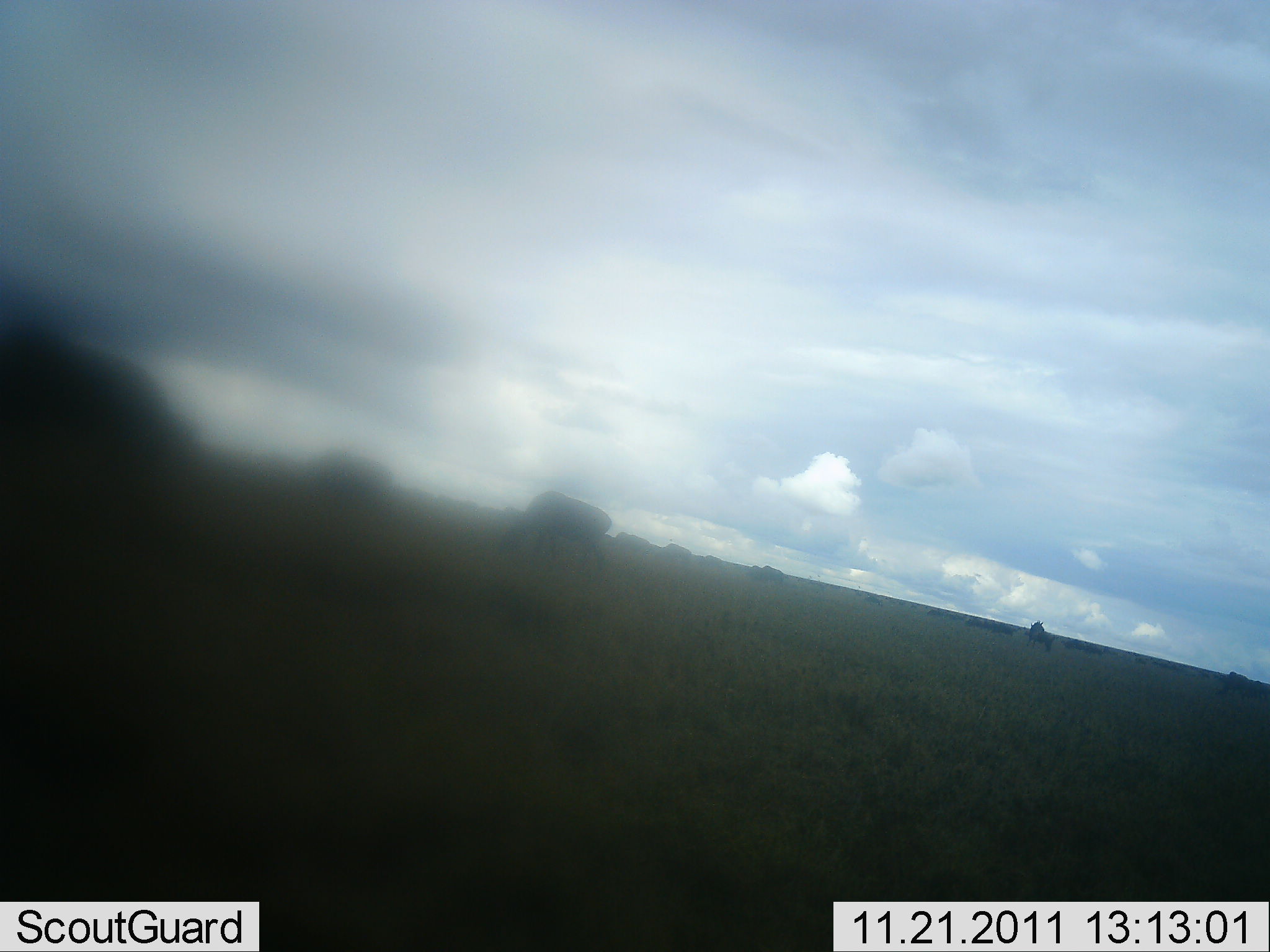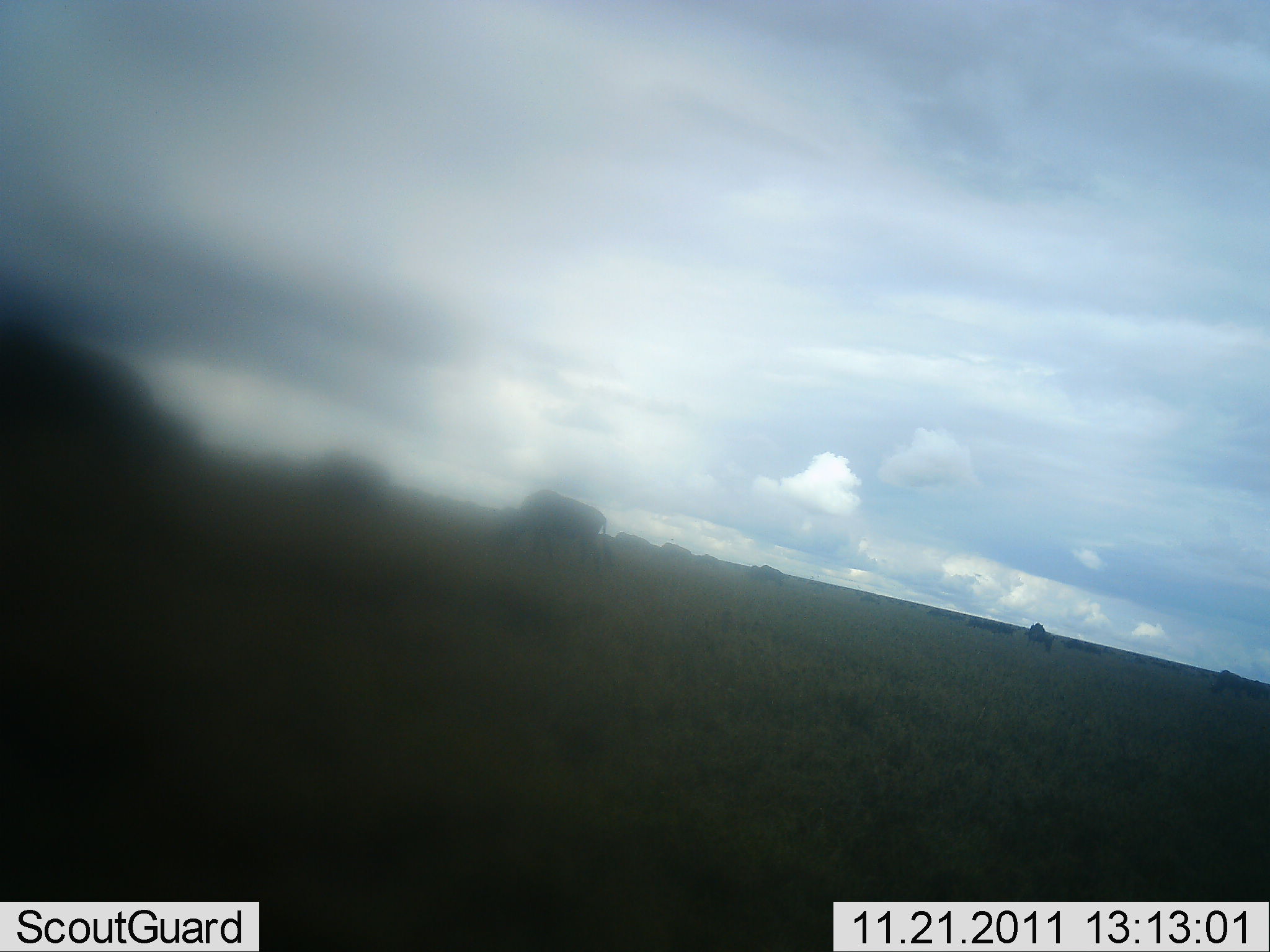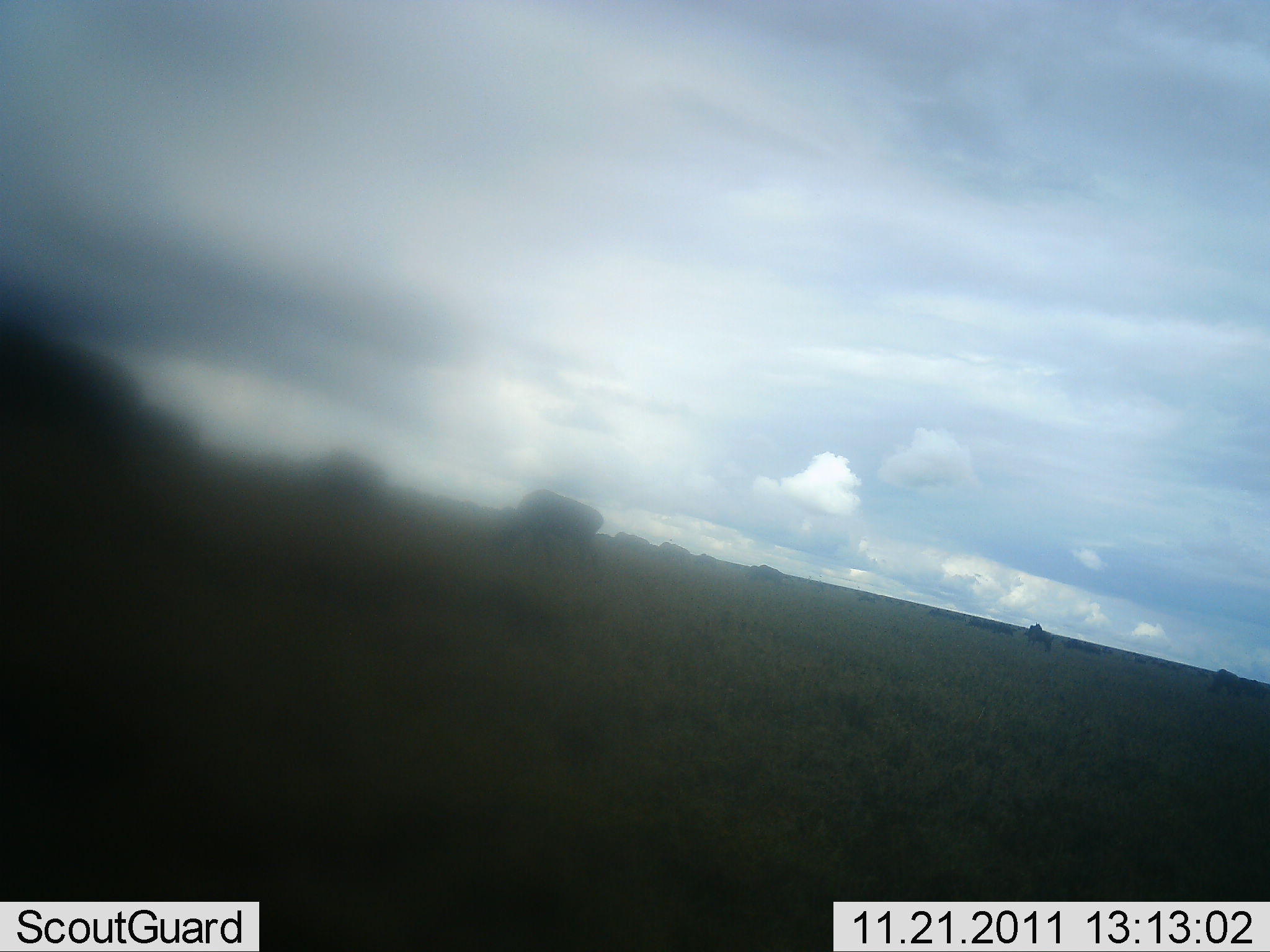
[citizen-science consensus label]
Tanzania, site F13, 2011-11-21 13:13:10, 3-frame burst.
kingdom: Animalia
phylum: Chordata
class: Mammalia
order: Artiodactyla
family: Bovidae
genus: Connochaetes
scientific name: Connochaetes taurinus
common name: blue wildebeest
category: wildebeest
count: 11-50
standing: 27%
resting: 0%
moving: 45%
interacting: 0%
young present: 0%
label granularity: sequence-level